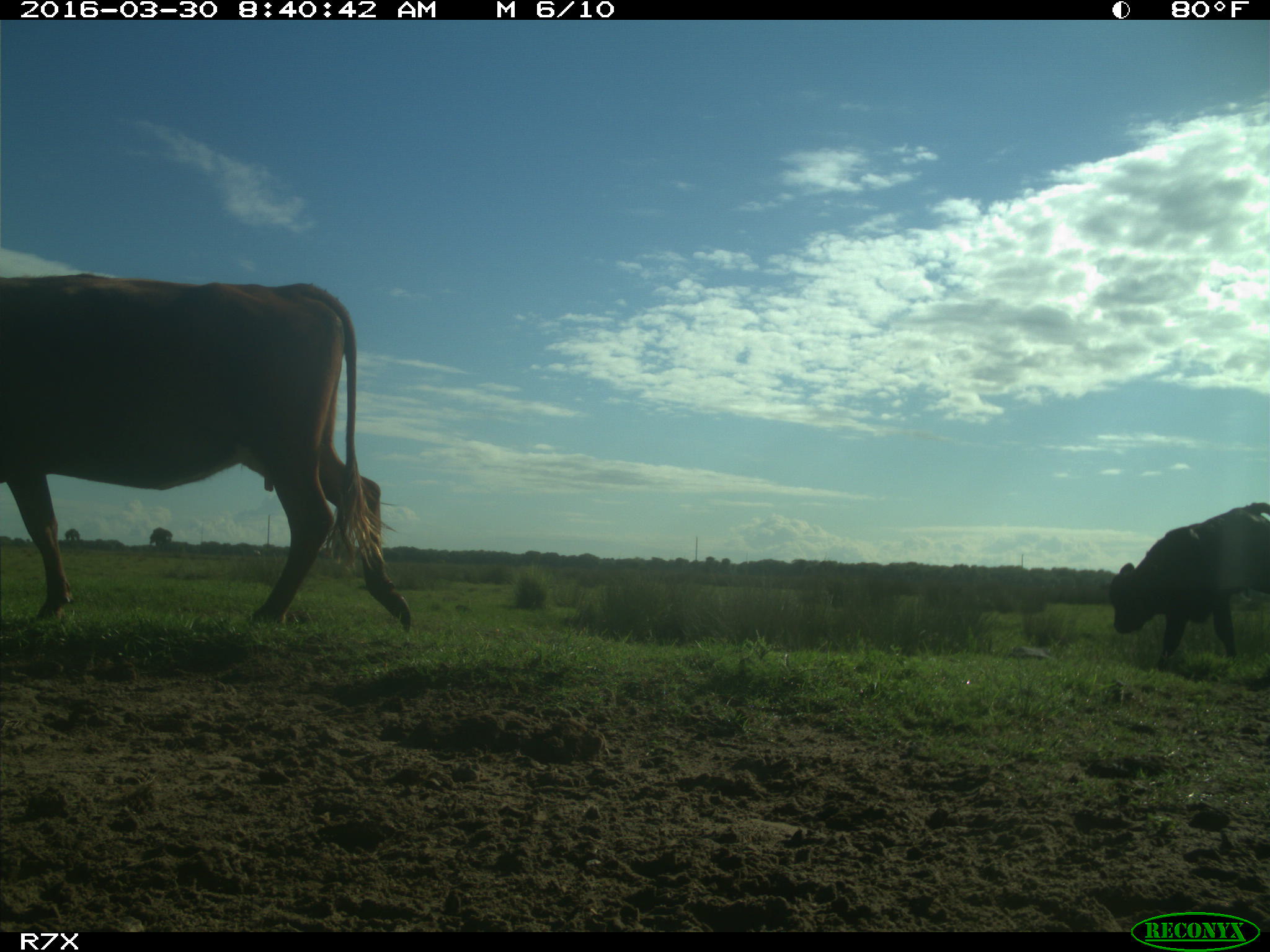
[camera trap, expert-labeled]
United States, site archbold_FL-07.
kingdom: Animalia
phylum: Chordata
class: Mammalia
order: Artiodactyla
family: Bovidae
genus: Bos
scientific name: Bos taurus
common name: domestic cow